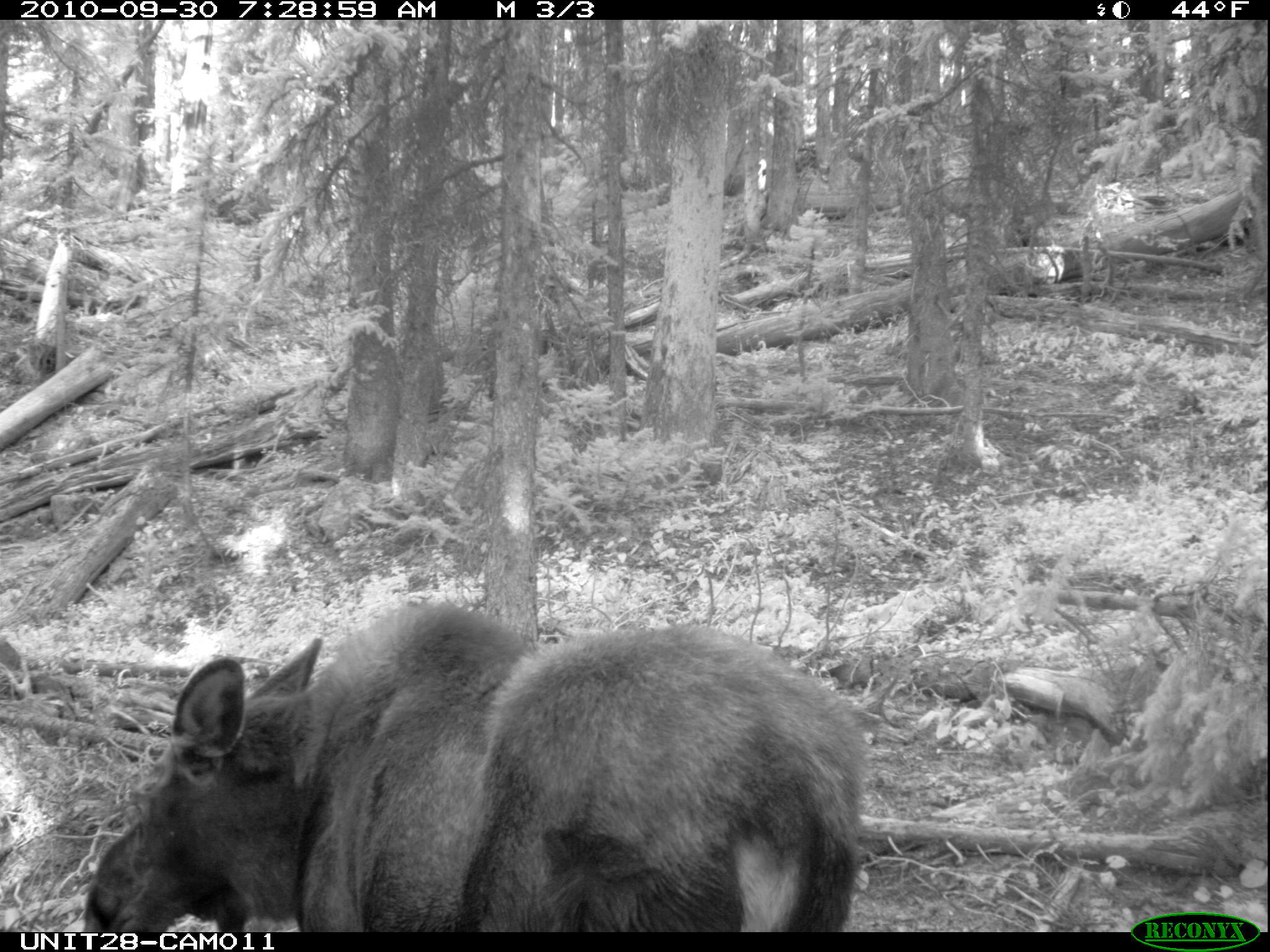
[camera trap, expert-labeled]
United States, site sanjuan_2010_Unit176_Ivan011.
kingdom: Animalia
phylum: Chordata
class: Mammalia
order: Artiodactyla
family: Cervidae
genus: Alces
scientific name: Alces alces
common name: moose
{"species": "Alces alces (moose)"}